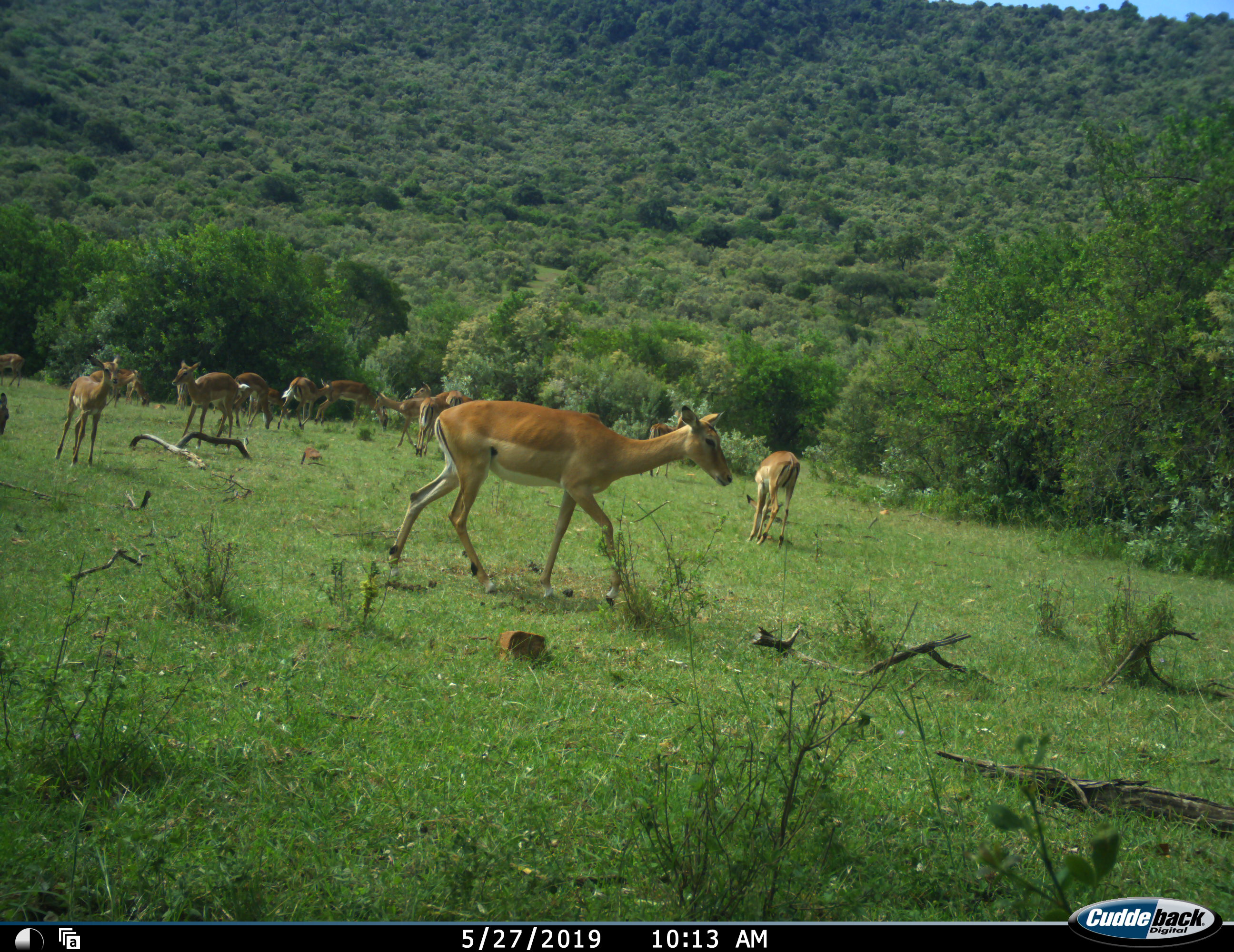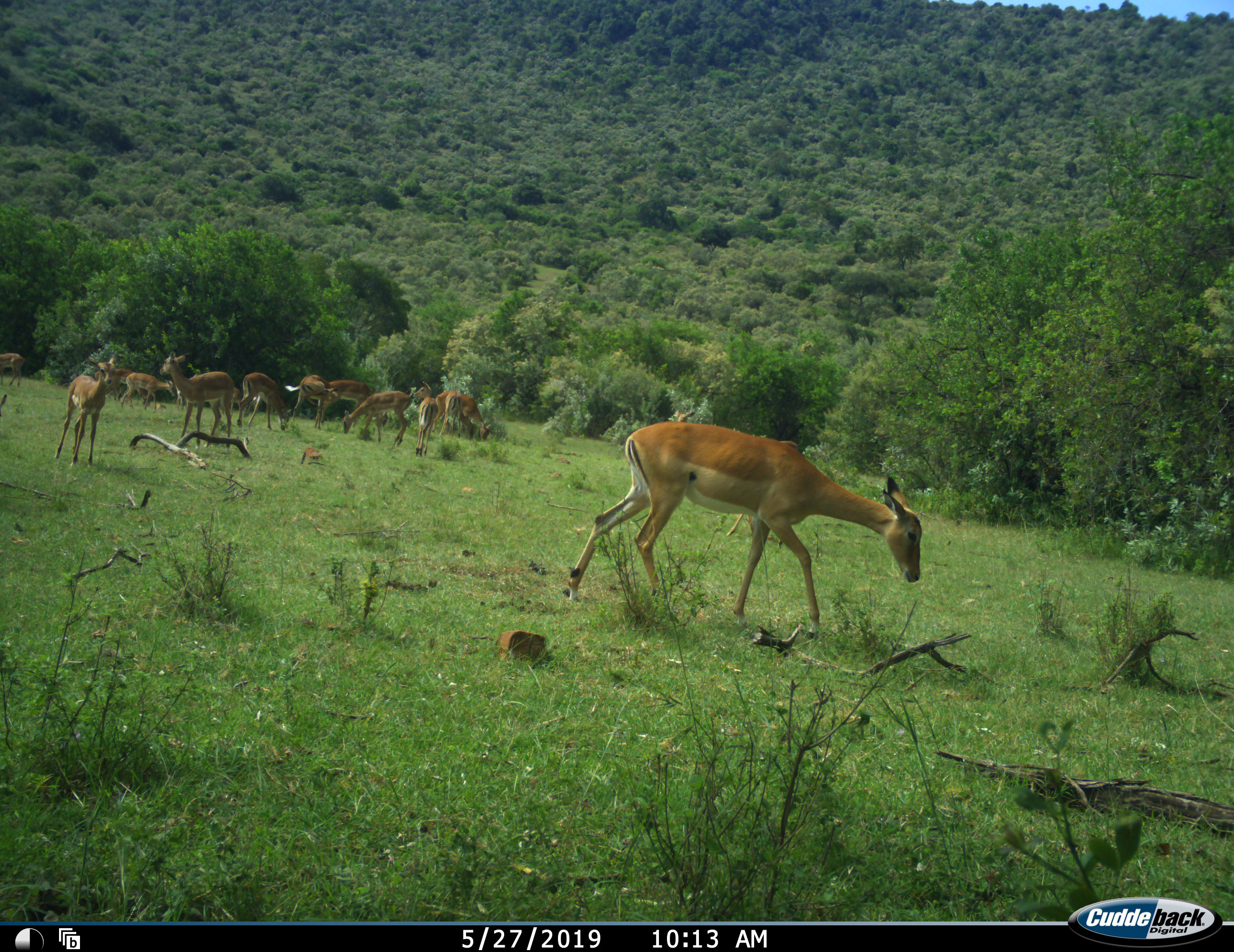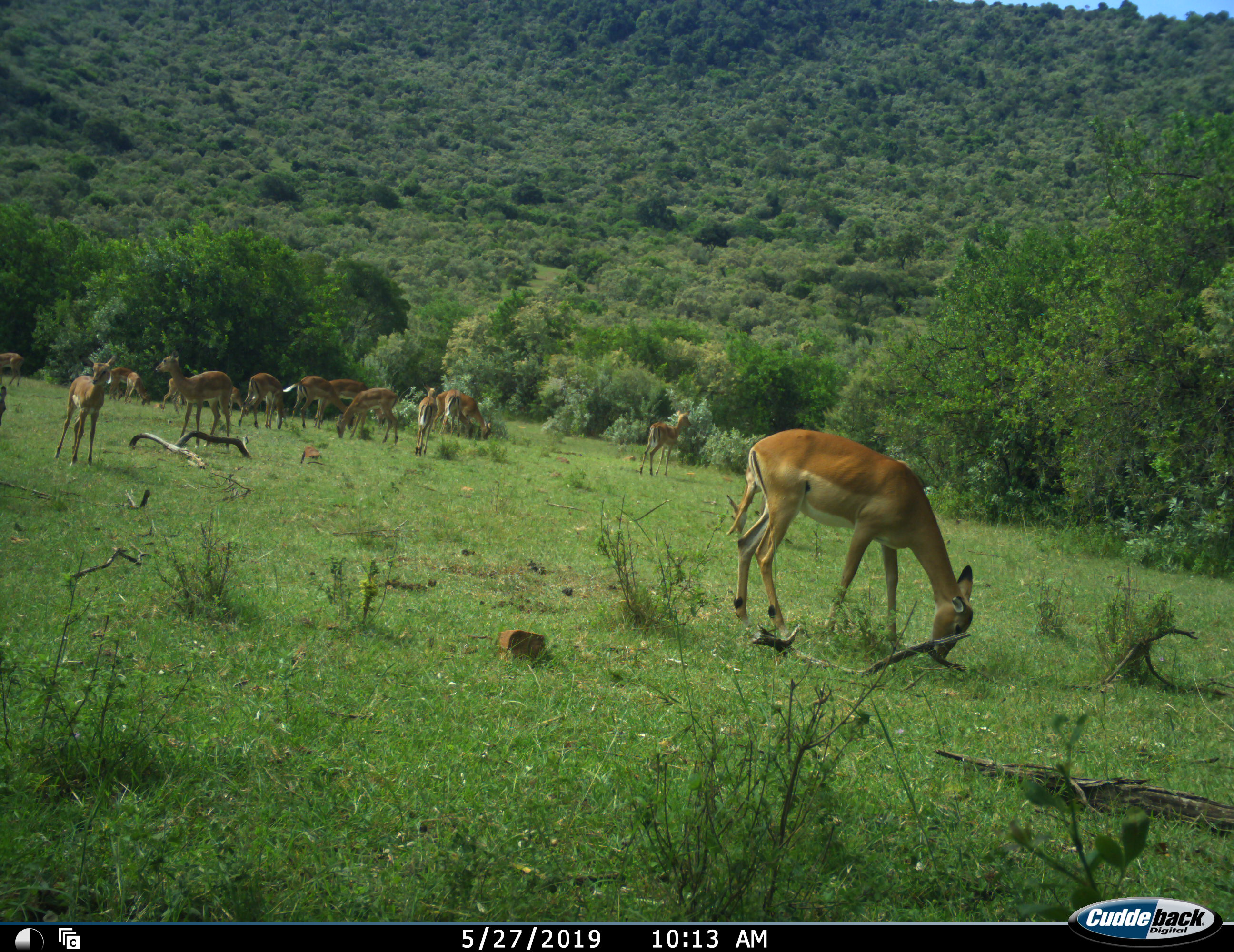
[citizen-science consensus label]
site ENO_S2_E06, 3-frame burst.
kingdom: Animalia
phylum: Chordata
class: Mammalia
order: Artiodactyla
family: Bovidae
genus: Aepyceros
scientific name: Aepyceros melampus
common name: impala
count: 11-50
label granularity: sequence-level